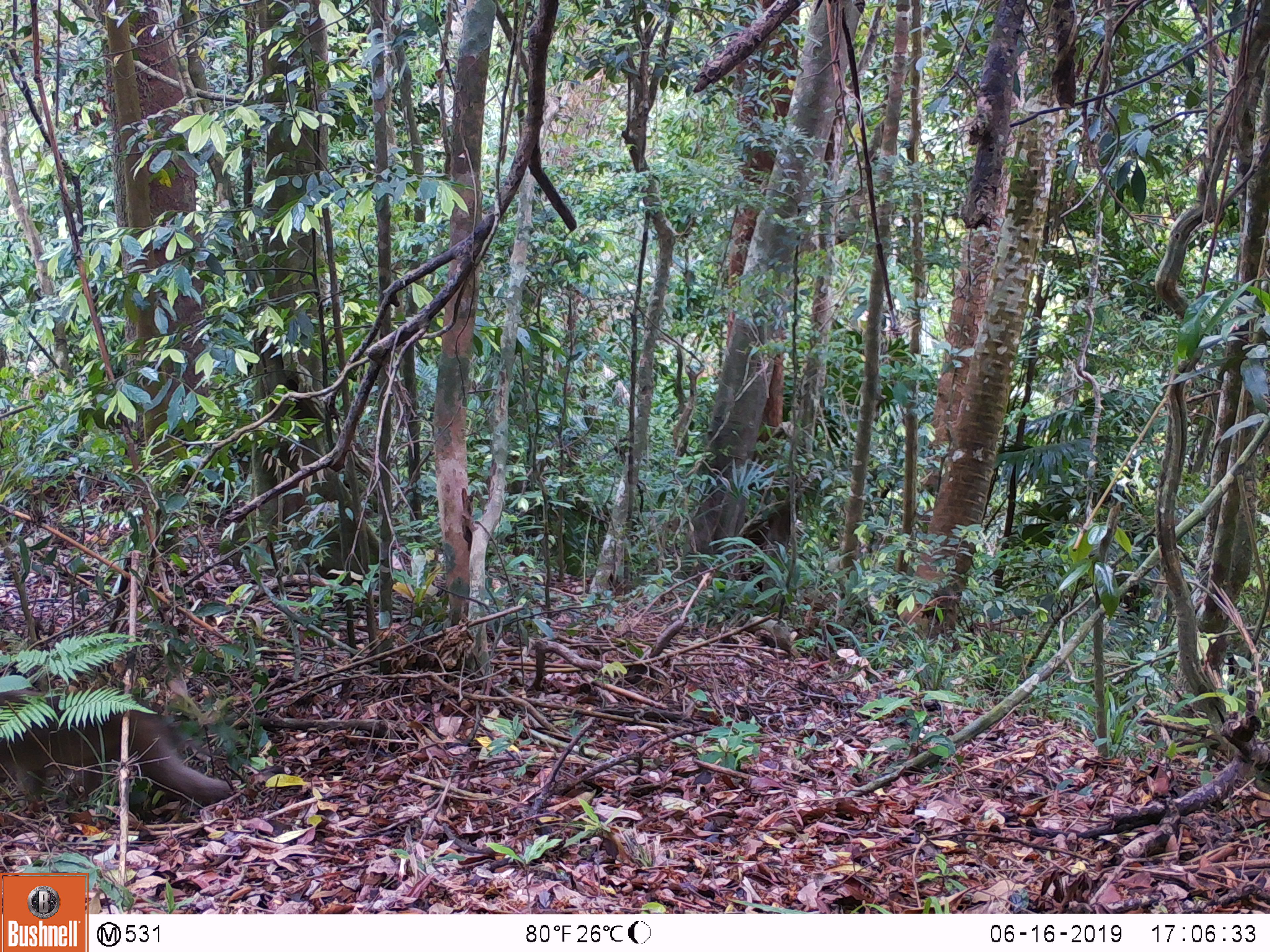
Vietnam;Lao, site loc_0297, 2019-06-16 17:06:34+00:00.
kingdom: Animalia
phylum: Chordata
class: Mammalia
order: Primates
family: Cercopithecidae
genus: Macaca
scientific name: Macaca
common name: macaques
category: assam or rhesus macaque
Assam or rhesus macaque (macaques) (Macaca). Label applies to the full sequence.